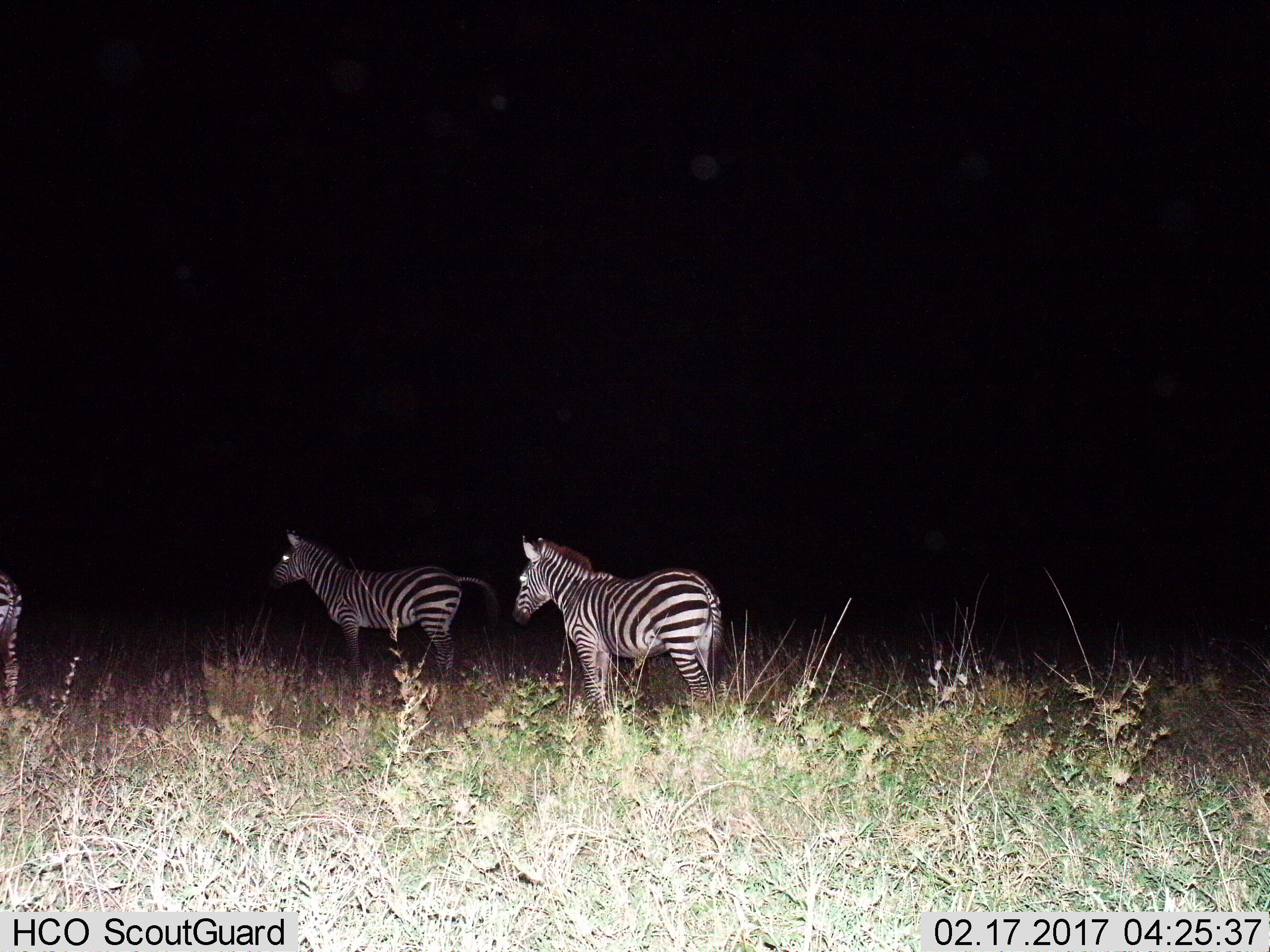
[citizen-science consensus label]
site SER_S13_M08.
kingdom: Animalia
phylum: Chordata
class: Mammalia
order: Perissodactyla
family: Equidae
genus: Equus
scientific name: Equus quagga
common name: plains zebra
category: zebraplains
Zebraplains (plains zebra) (Equus quagga), count 3. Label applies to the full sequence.